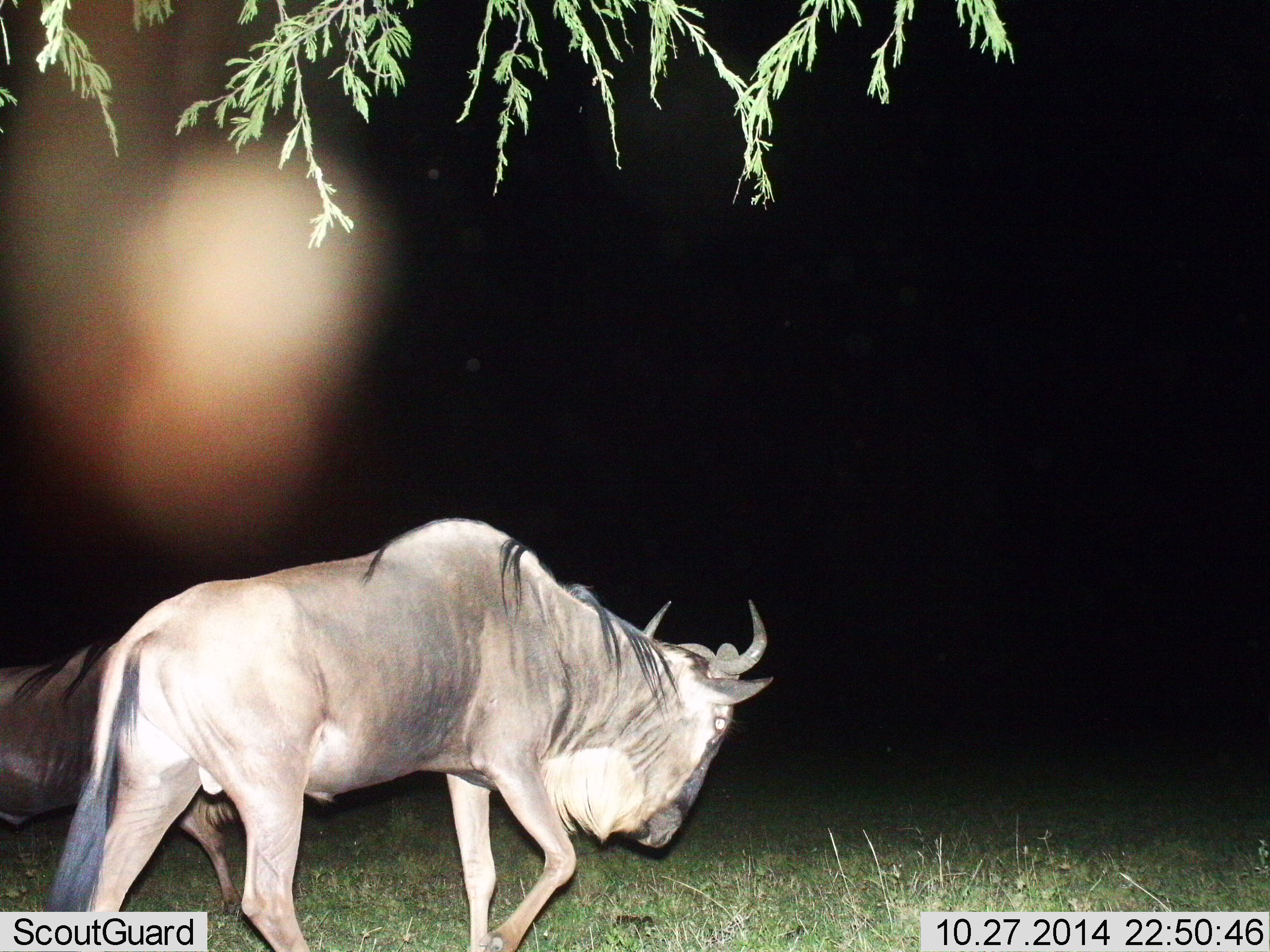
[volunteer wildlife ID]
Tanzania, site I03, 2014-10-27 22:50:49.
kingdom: Animalia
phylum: Chordata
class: Mammalia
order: Artiodactyla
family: Bovidae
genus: Connochaetes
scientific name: Connochaetes taurinus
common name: blue wildebeest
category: wildebeest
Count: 2.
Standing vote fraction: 10%.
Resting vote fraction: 0%.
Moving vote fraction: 90%.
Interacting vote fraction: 0%.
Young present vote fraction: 0%.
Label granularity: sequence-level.